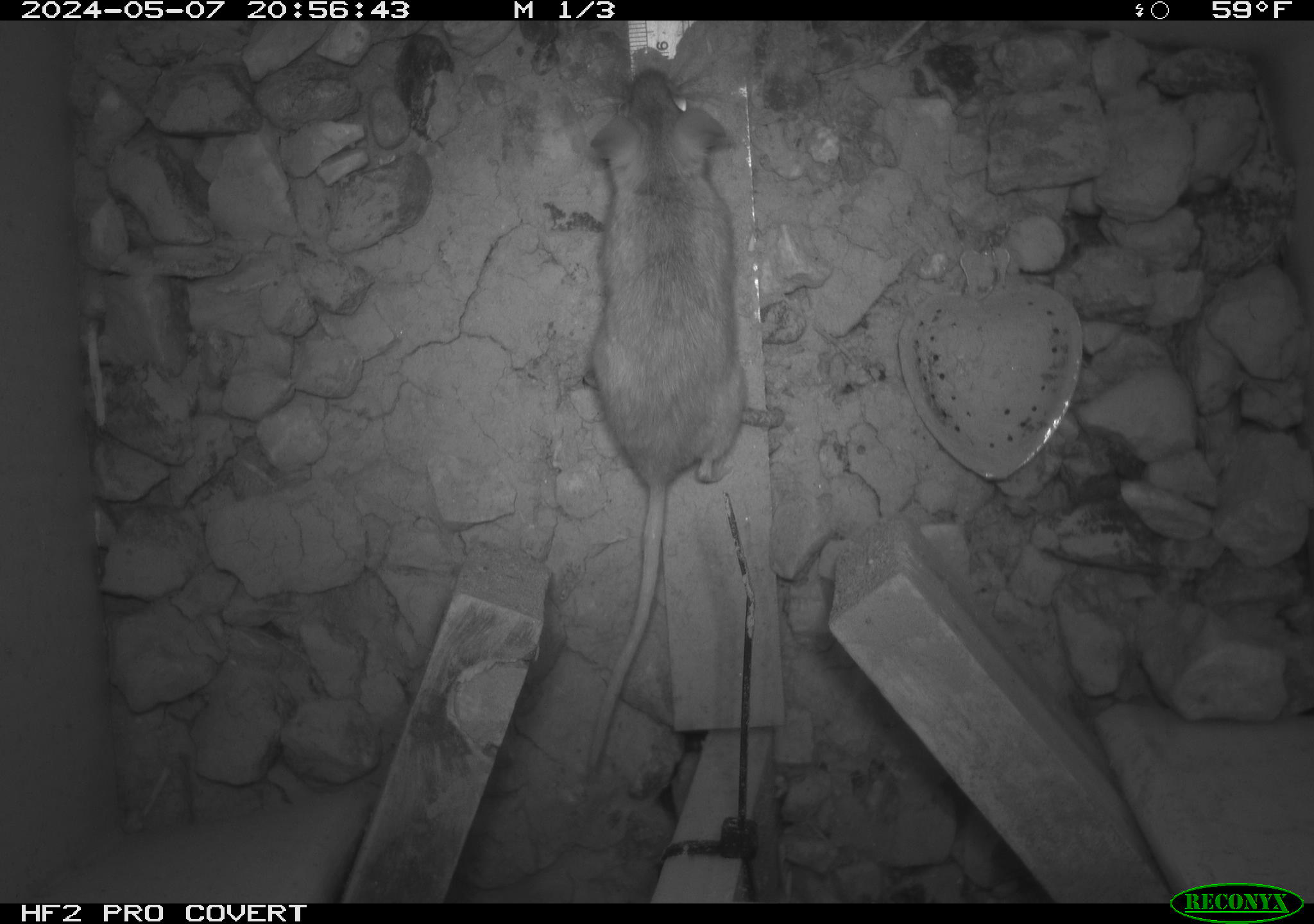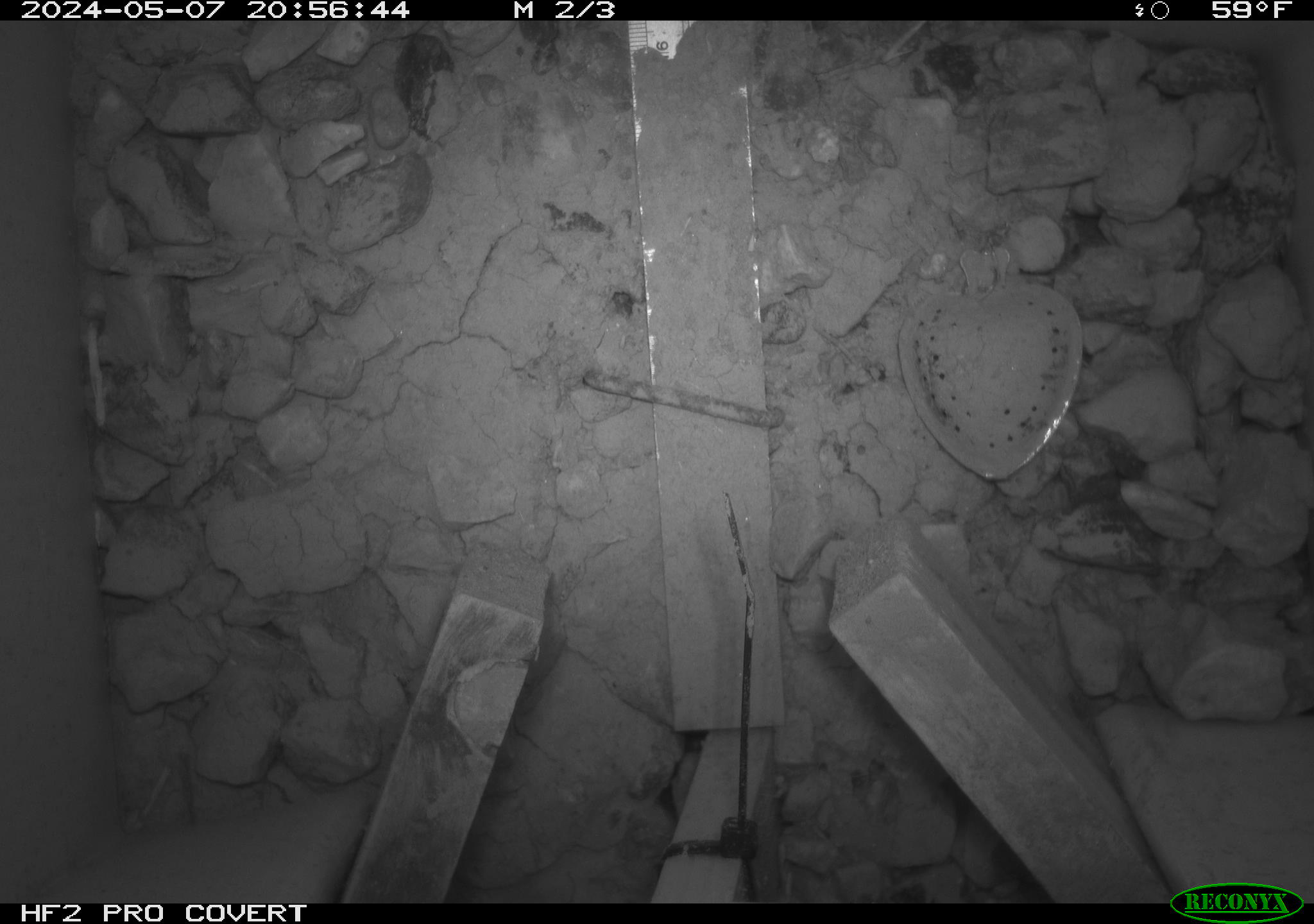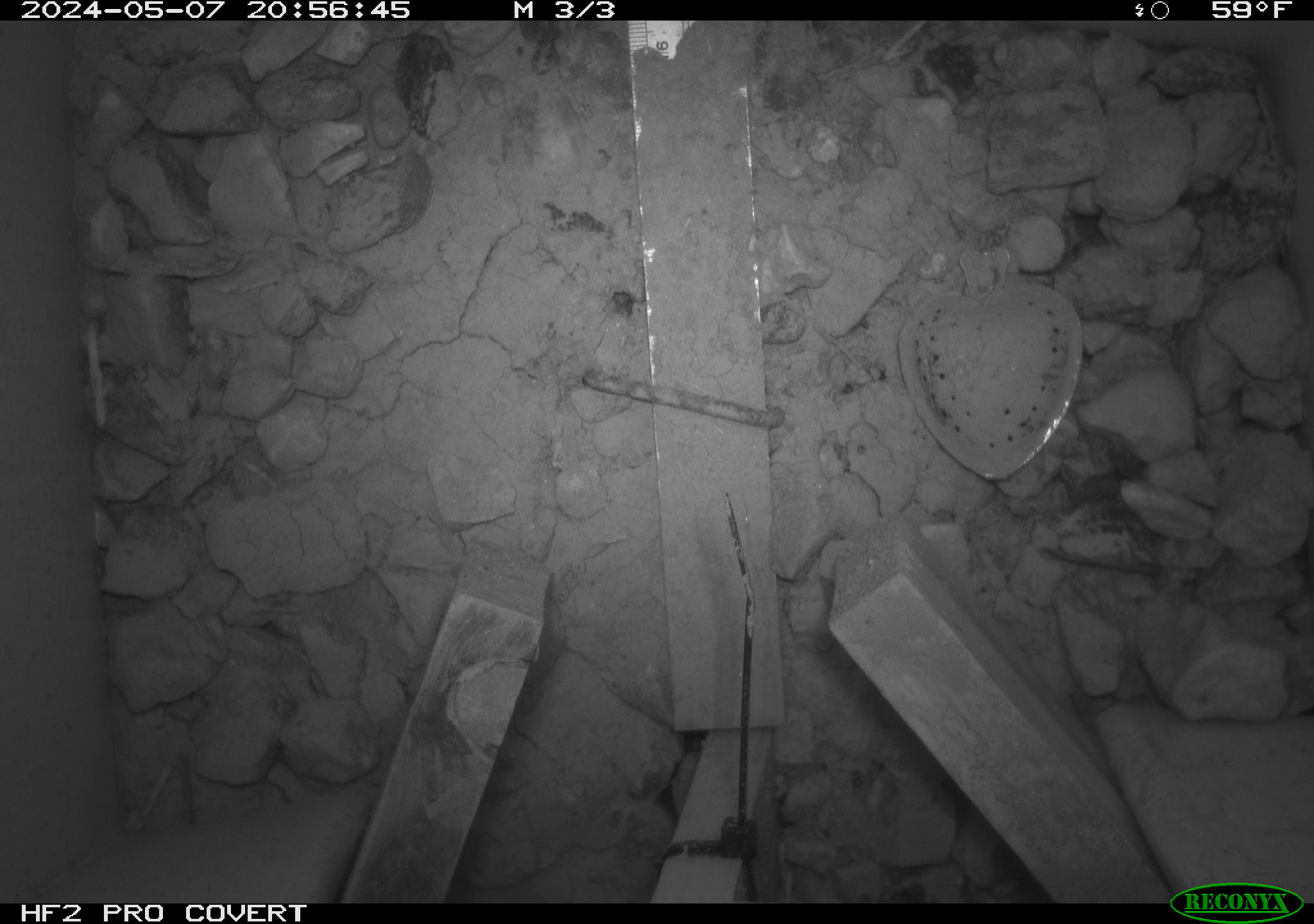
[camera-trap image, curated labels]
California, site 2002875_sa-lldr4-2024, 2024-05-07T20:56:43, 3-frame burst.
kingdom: Animalia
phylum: Chordata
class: Mammalia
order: Rodentia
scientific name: Rodentia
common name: rodent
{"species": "rodent (Rodentia)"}